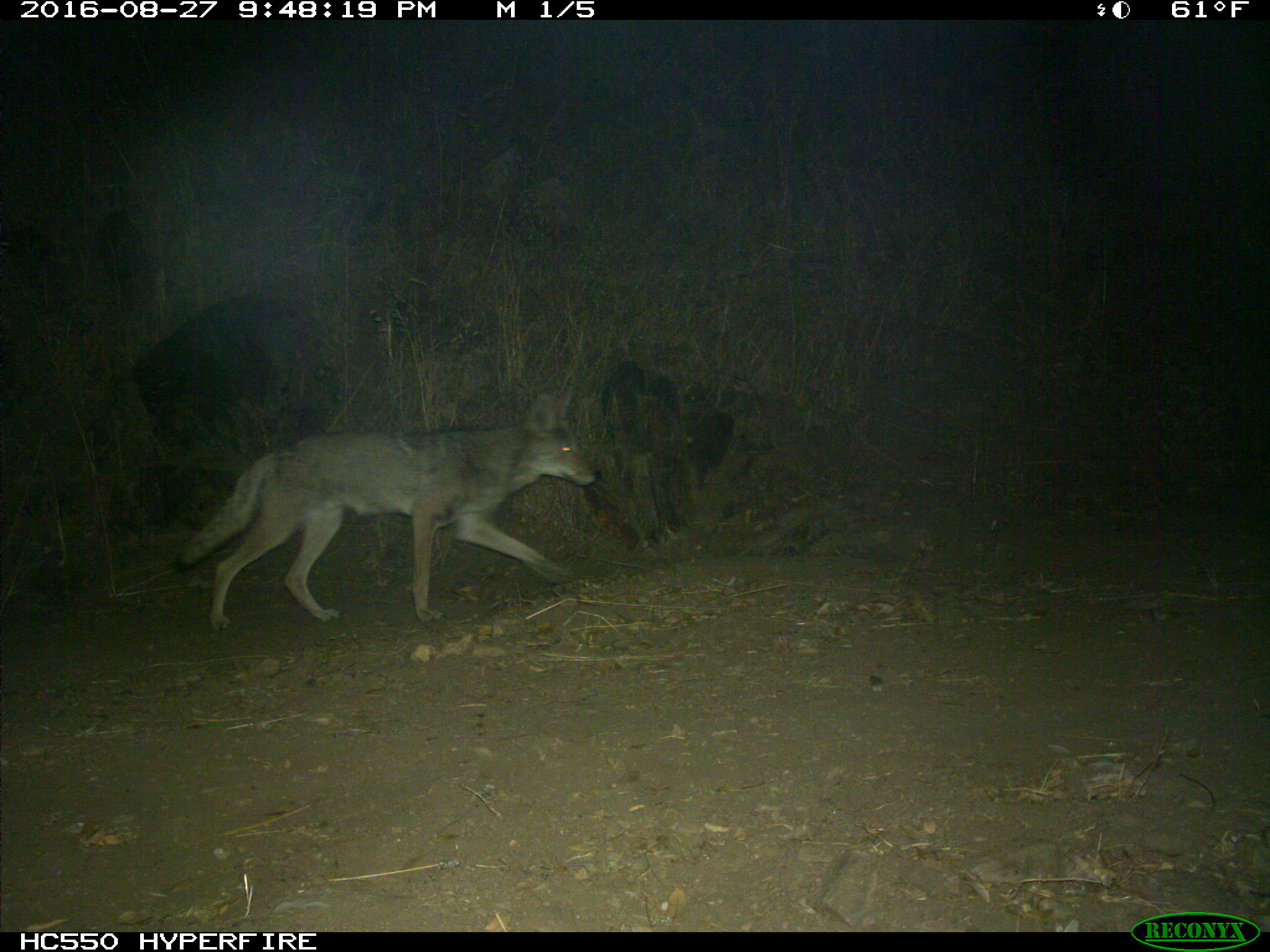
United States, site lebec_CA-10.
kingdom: Animalia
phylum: Chordata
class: Mammalia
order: Carnivora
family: Canidae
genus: Canis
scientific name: Canis latrans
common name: coyote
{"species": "Canis latrans (coyote)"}